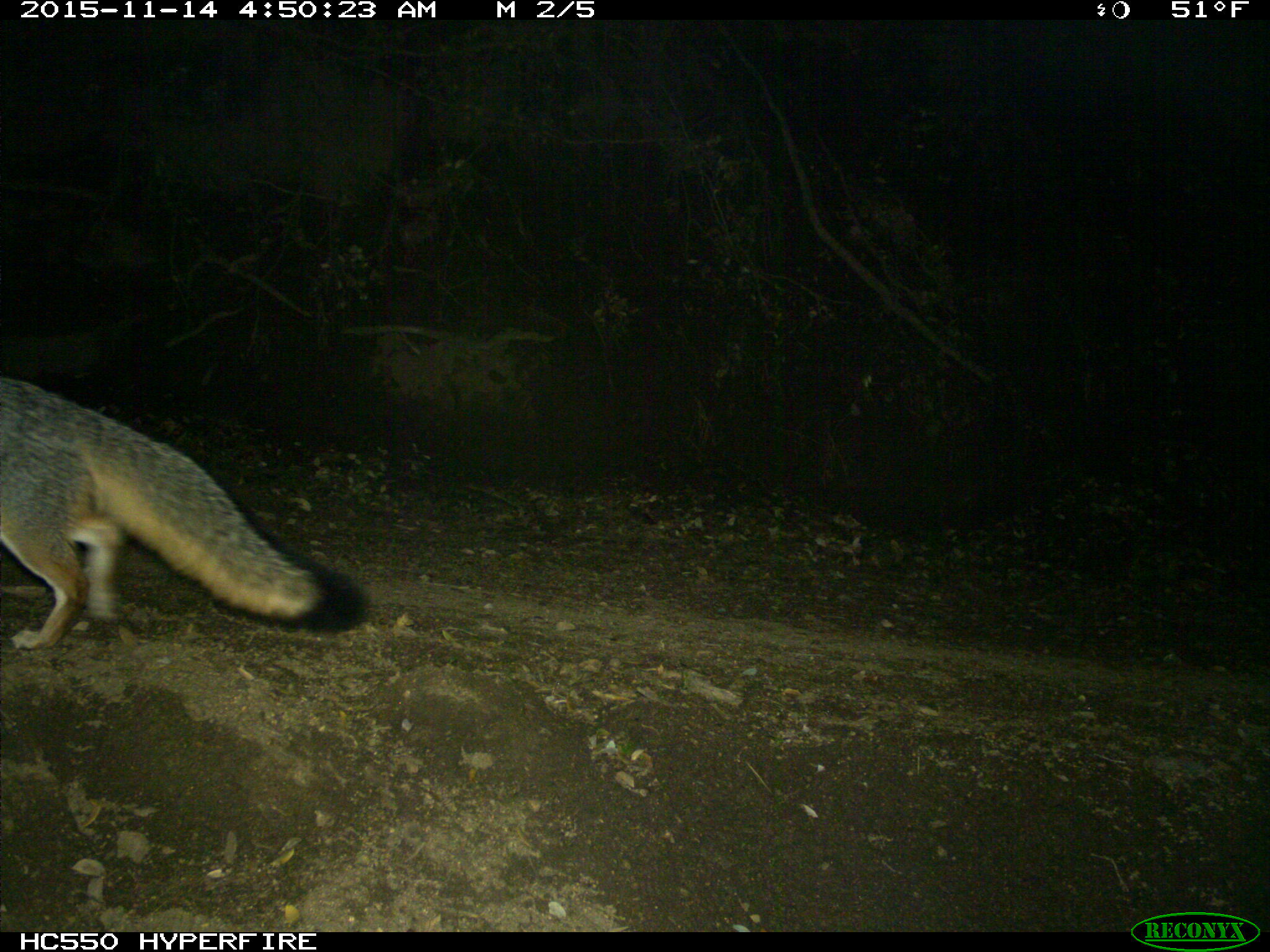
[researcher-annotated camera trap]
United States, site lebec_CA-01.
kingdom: Animalia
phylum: Chordata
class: Mammalia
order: Carnivora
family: Canidae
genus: Urocyon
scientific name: Urocyon cinereoargenteus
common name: gray fox